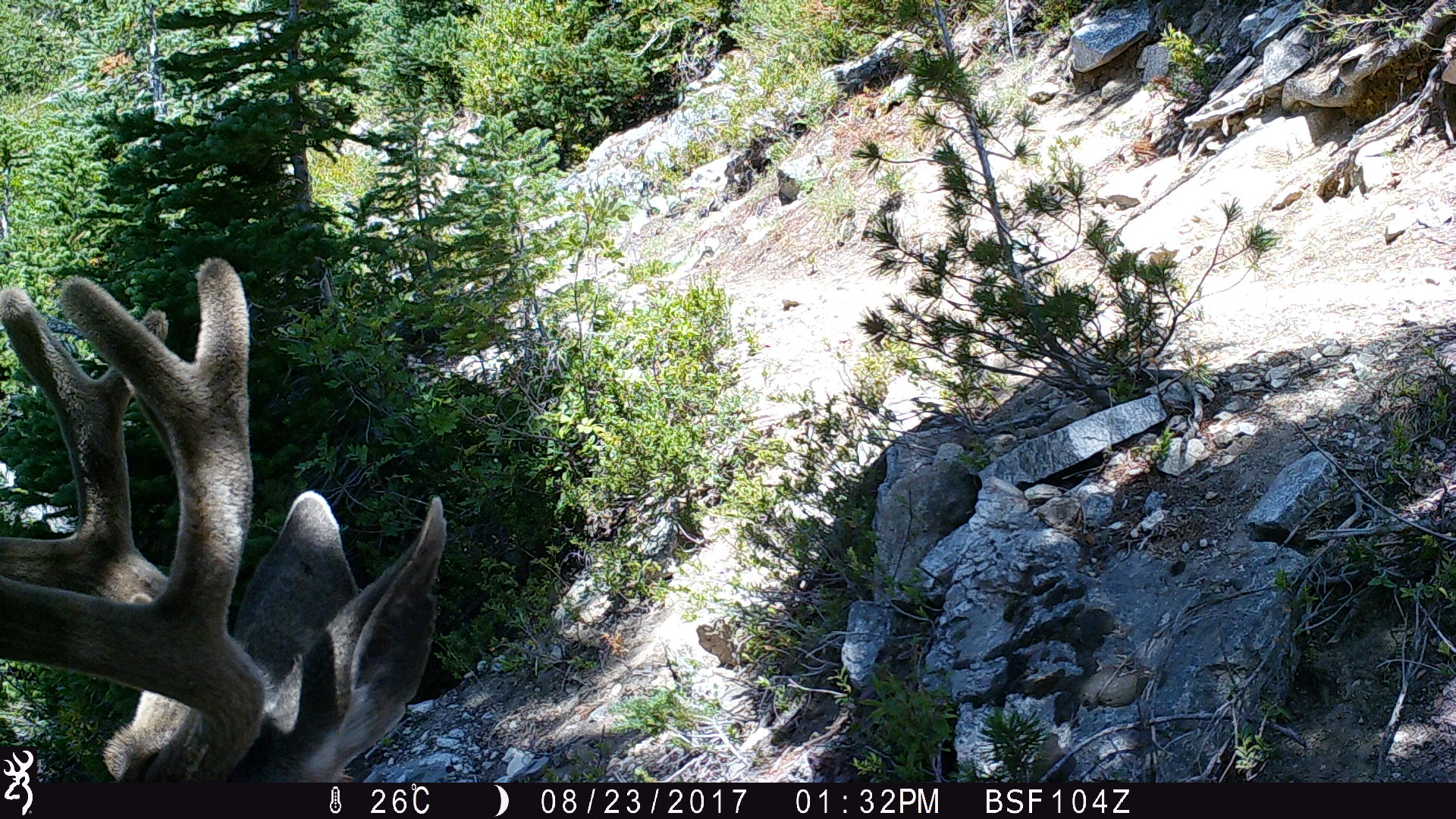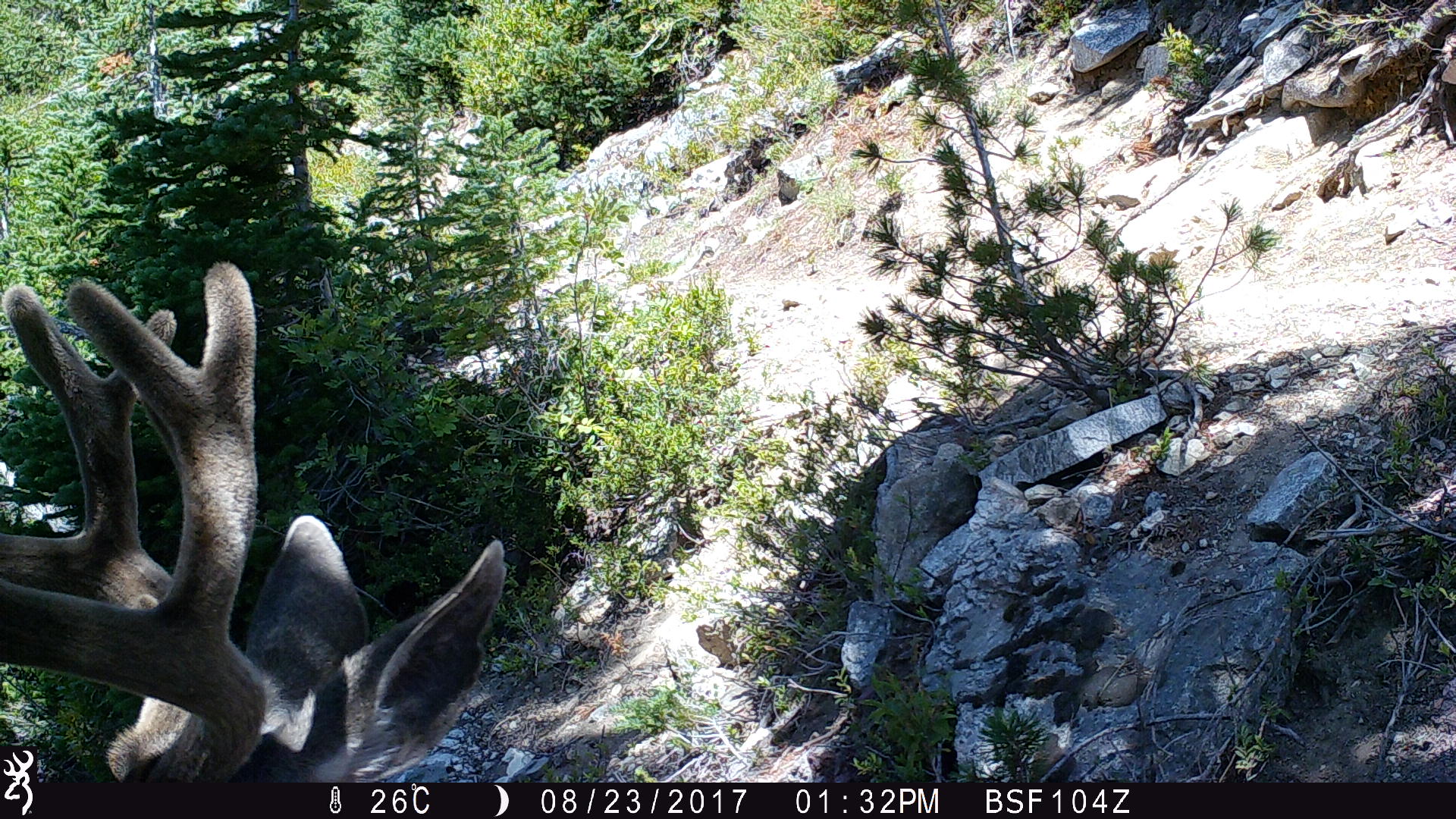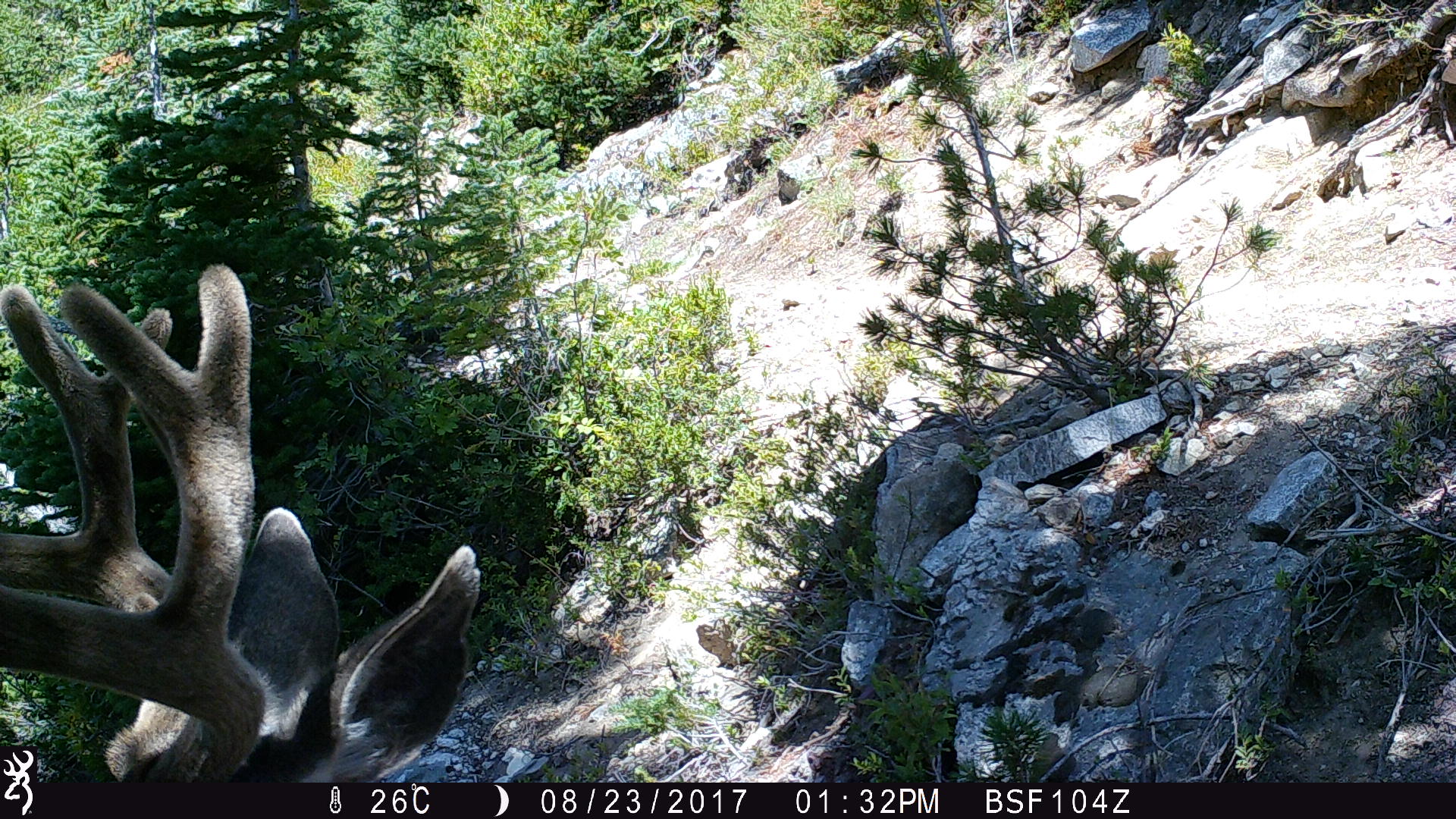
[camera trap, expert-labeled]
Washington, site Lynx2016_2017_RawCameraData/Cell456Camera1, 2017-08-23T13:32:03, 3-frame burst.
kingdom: Animalia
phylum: Chordata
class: Mammalia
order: Artiodactyla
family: Cervidae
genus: Odocoileus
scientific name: Odocoileus hemionus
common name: mule deer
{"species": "Odocoileus hemionus (mule deer)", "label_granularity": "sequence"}